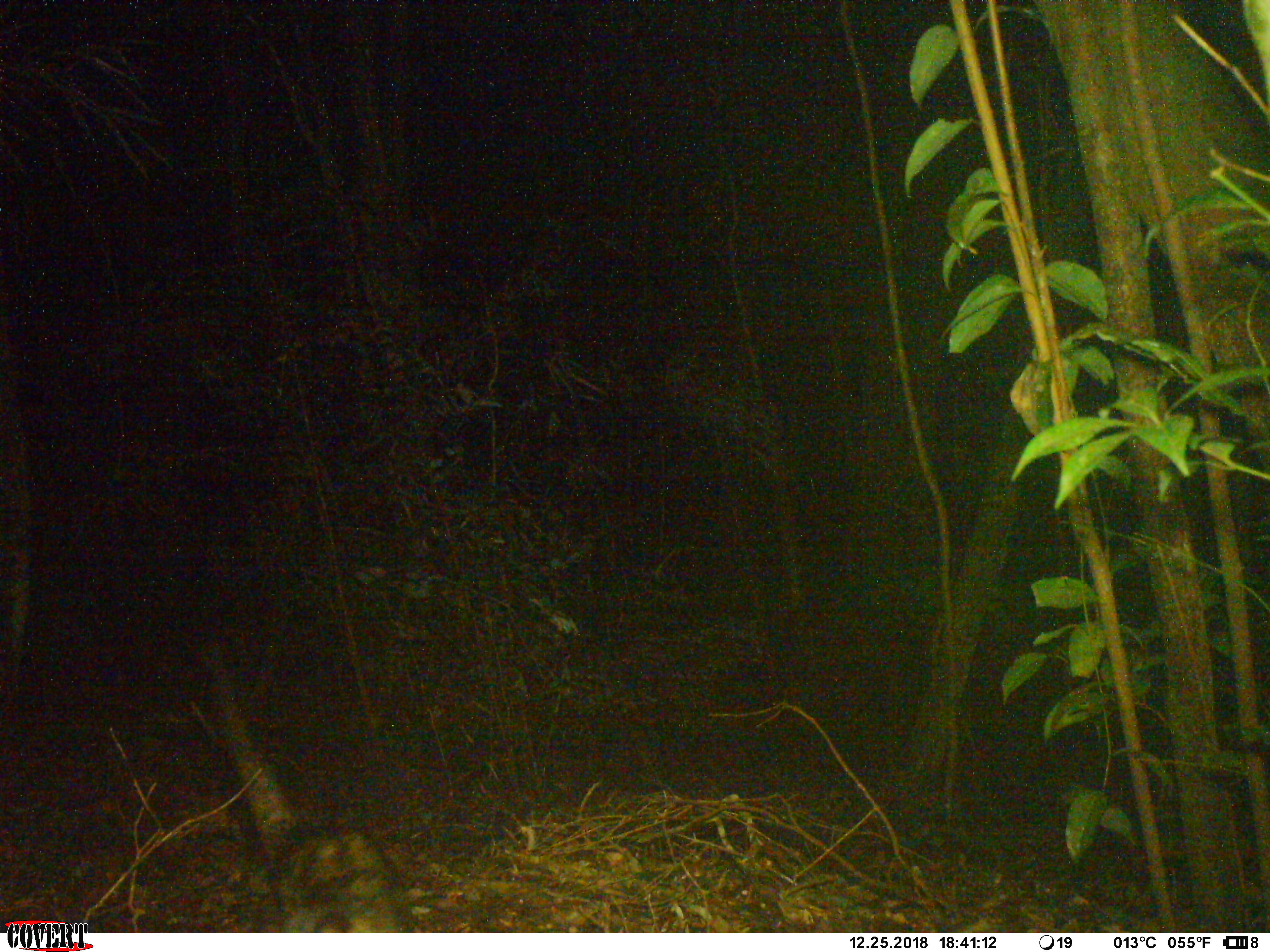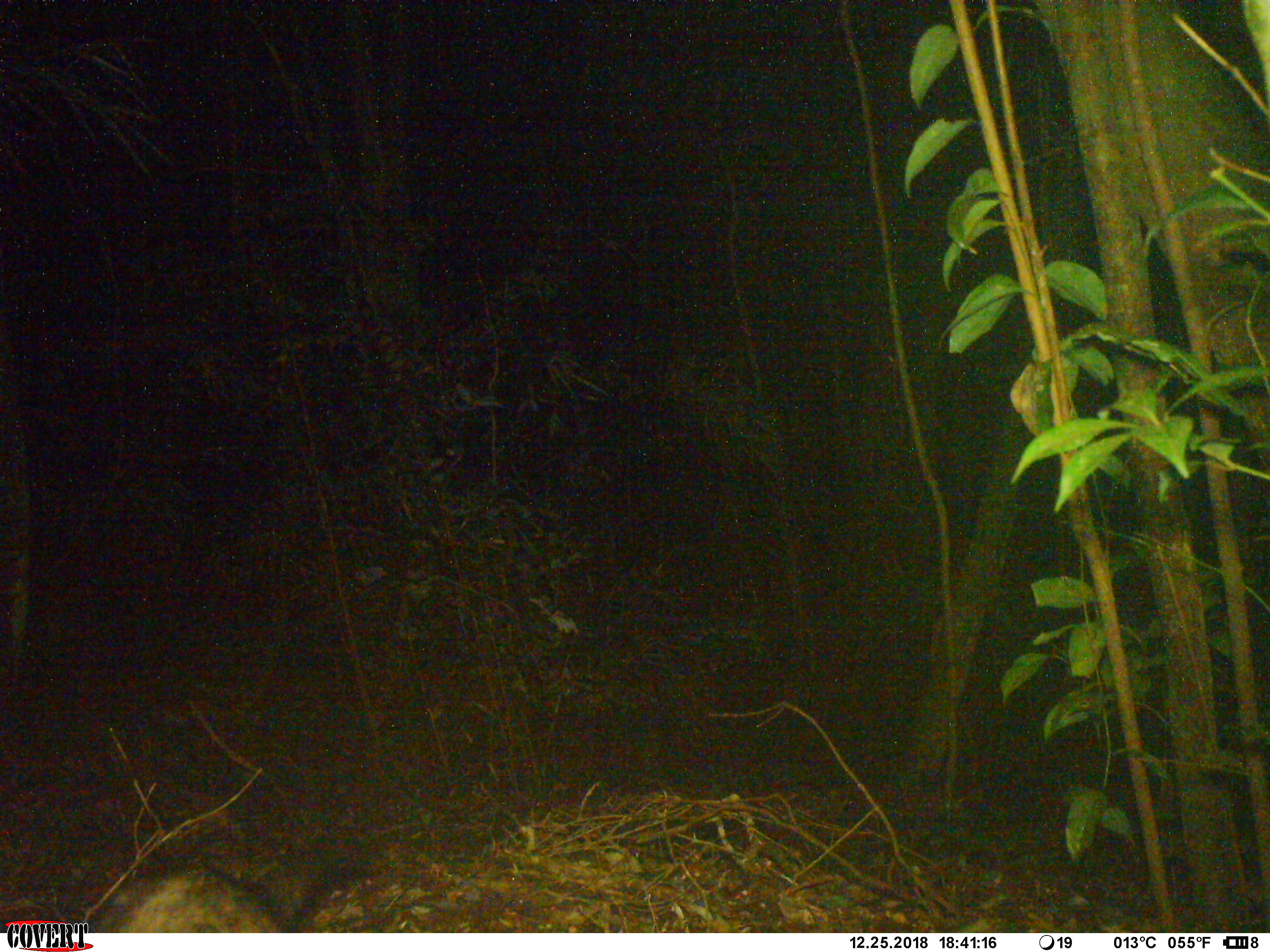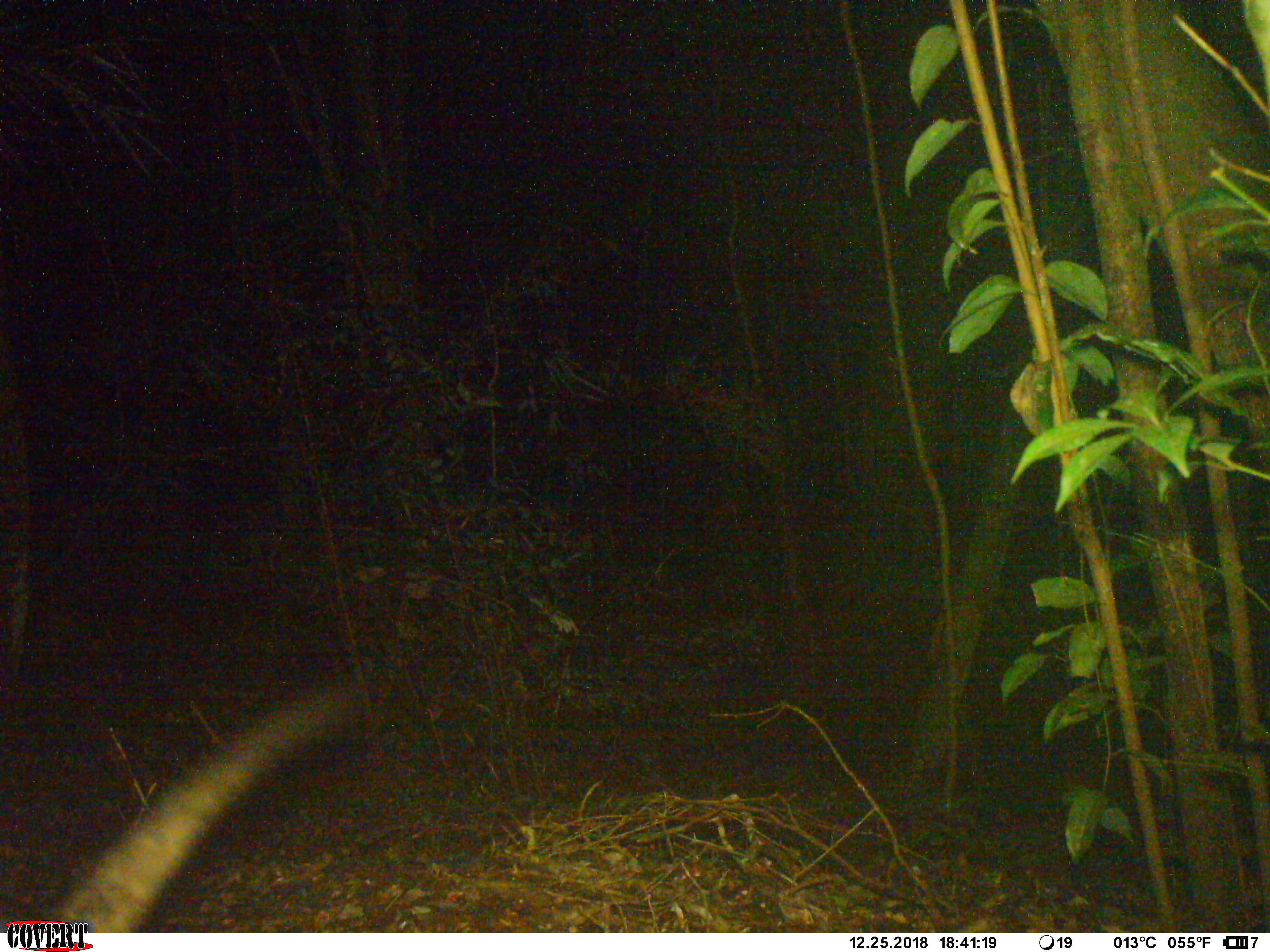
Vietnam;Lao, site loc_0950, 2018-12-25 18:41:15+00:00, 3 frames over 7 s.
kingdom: Animalia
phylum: Chordata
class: Mammalia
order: Carnivora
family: Viverridae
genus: Paradoxurus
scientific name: Paradoxurus hermaphroditus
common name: common palm civet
Common palm civet (Paradoxurus hermaphroditus). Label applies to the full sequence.